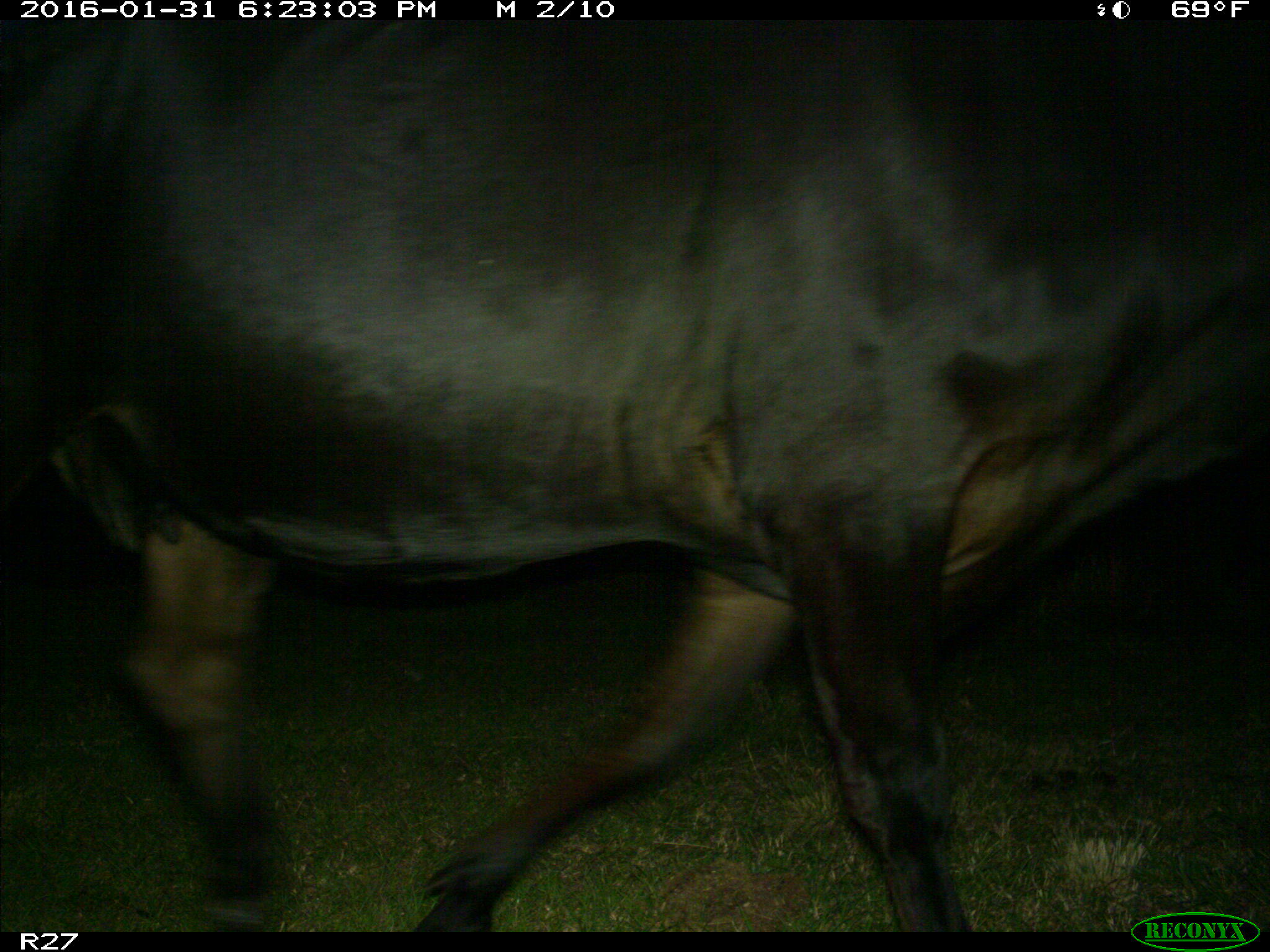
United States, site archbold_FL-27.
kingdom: Animalia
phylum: Chordata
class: Mammalia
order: Artiodactyla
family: Bovidae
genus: Bos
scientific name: Bos taurus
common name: domestic cow